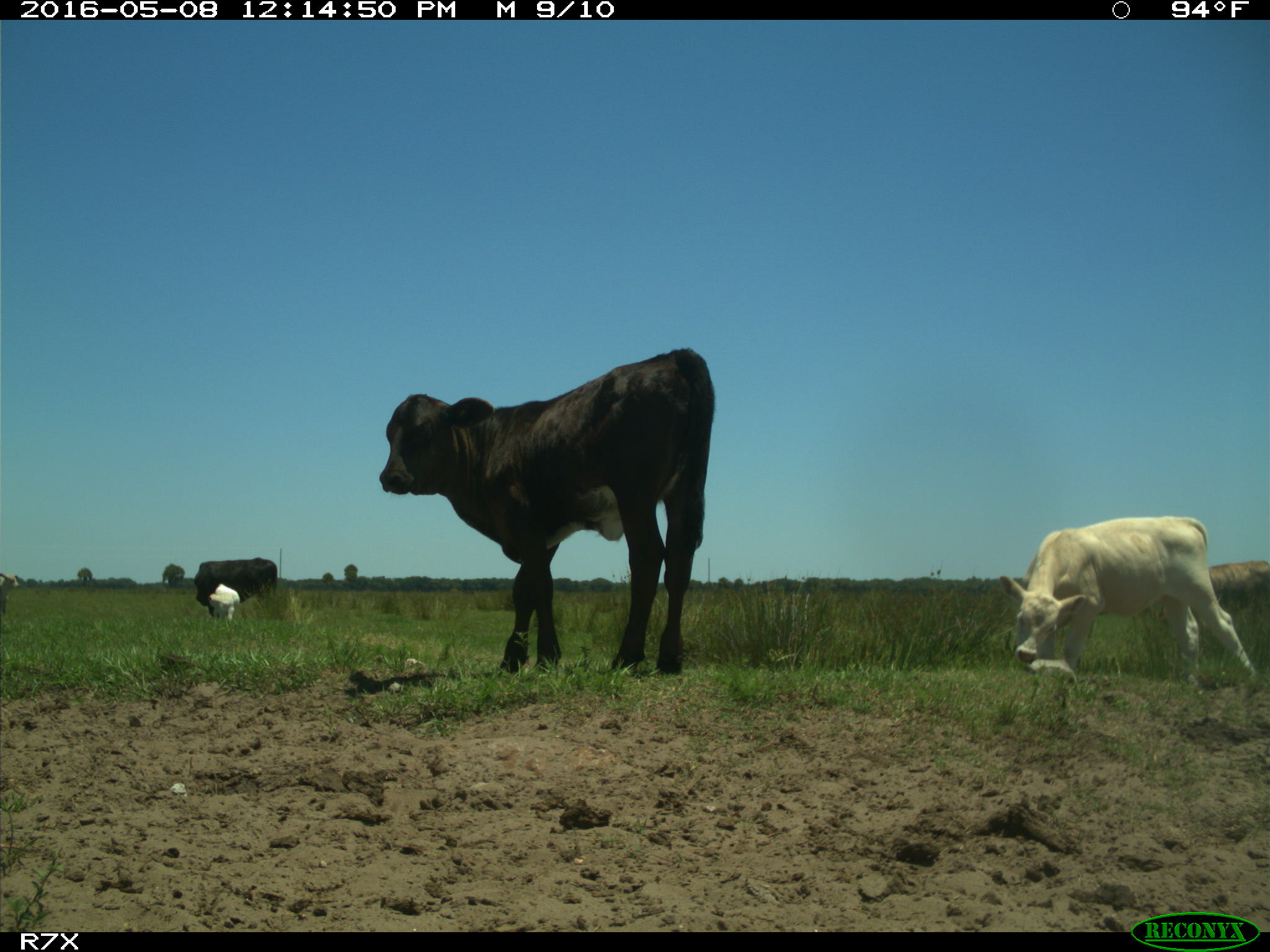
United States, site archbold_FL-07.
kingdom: Animalia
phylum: Chordata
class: Mammalia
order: Artiodactyla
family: Bovidae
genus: Bos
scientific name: Bos taurus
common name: domestic cow